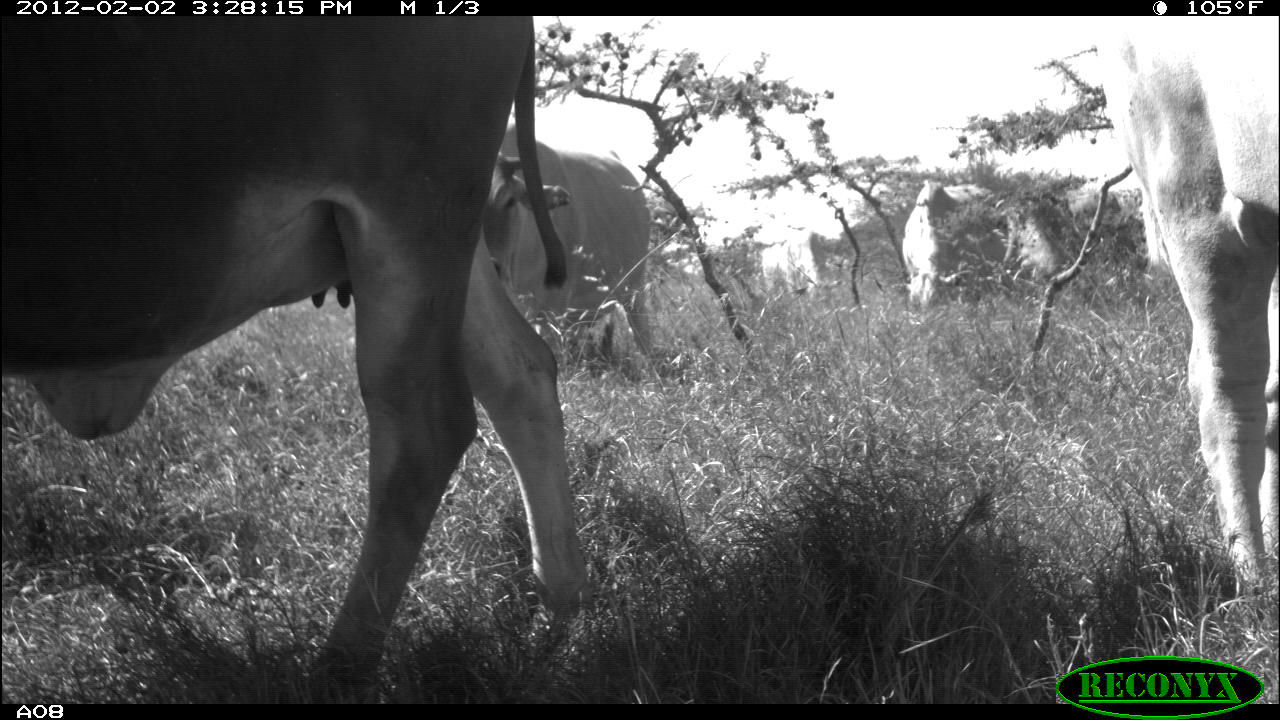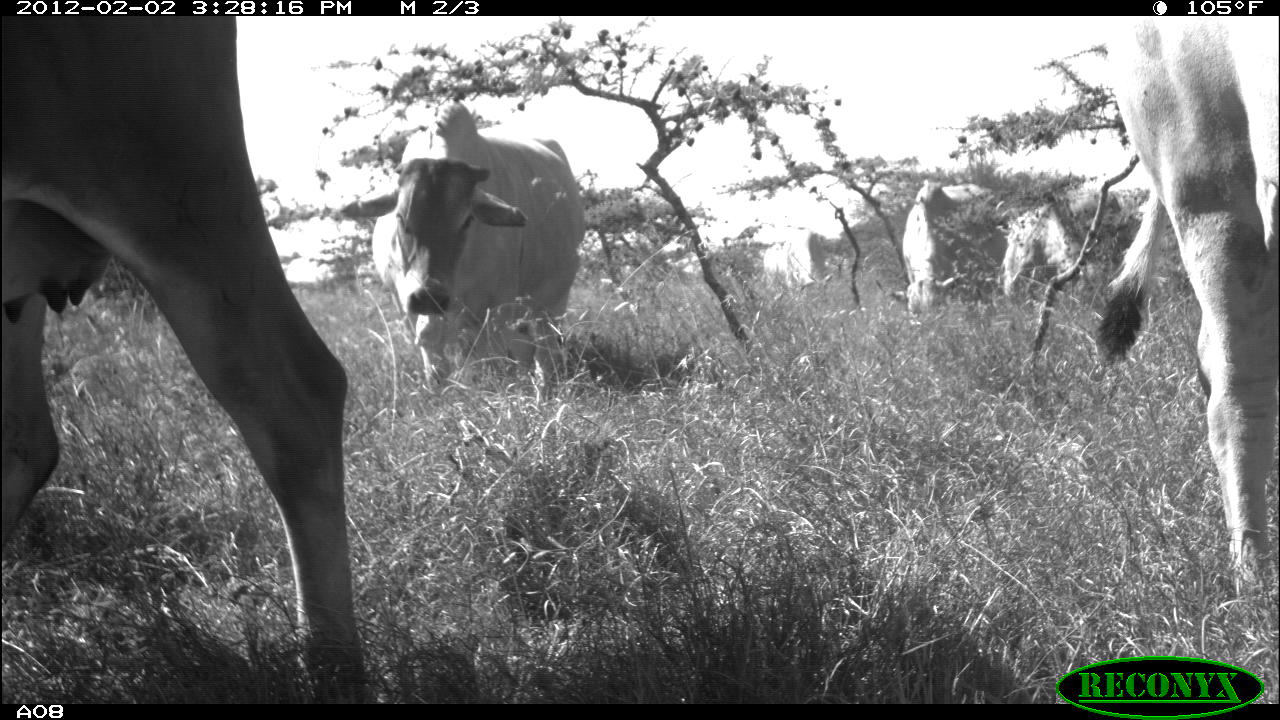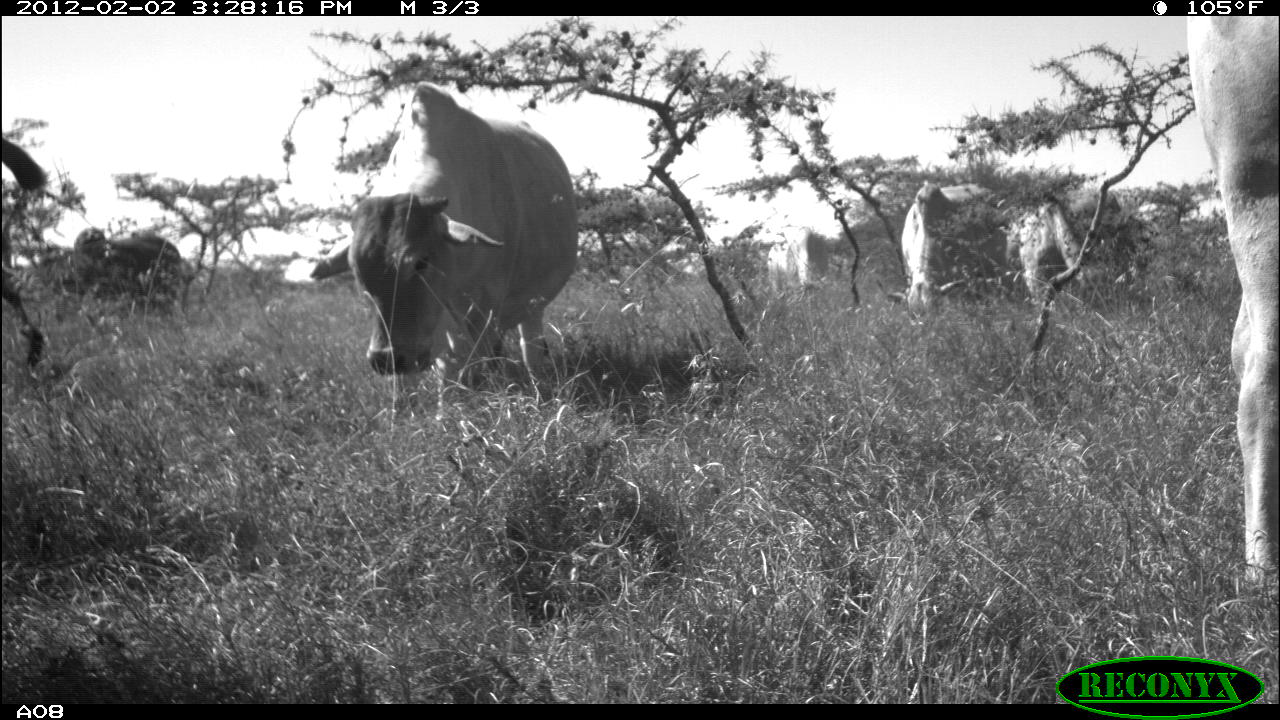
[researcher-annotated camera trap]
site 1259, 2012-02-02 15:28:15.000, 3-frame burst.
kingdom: Animalia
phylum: Chordata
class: Mammalia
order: Artiodactyla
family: Bovidae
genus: Bos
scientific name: Bos taurus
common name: domestic cattle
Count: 6.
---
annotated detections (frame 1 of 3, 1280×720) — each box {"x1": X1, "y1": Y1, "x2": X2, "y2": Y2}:
bos taurus: {"x1": 0, "y1": 15, "x2": 596, "y2": 701}; {"x1": 1088, "y1": 14, "x2": 1280, "y2": 592}; {"x1": 483, "y1": 124, "x2": 659, "y2": 355}; {"x1": 896, "y1": 180, "x2": 1010, "y2": 311}; {"x1": 758, "y1": 225, "x2": 842, "y2": 305}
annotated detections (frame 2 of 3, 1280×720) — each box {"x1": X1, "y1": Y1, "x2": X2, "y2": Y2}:
bos taurus: {"x1": 0, "y1": 16, "x2": 366, "y2": 701}; {"x1": 1105, "y1": 10, "x2": 1280, "y2": 588}; {"x1": 328, "y1": 101, "x2": 587, "y2": 386}; {"x1": 875, "y1": 176, "x2": 1009, "y2": 319}; {"x1": 1002, "y1": 191, "x2": 1132, "y2": 292}; {"x1": 762, "y1": 228, "x2": 834, "y2": 290}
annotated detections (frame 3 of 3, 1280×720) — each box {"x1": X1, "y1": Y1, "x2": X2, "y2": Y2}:
bos taurus: {"x1": 305, "y1": 79, "x2": 578, "y2": 412}; {"x1": 1182, "y1": 19, "x2": 1280, "y2": 586}; {"x1": 874, "y1": 179, "x2": 1016, "y2": 321}; {"x1": 37, "y1": 224, "x2": 189, "y2": 312}; {"x1": 1010, "y1": 203, "x2": 1090, "y2": 299}; {"x1": 766, "y1": 225, "x2": 834, "y2": 290}